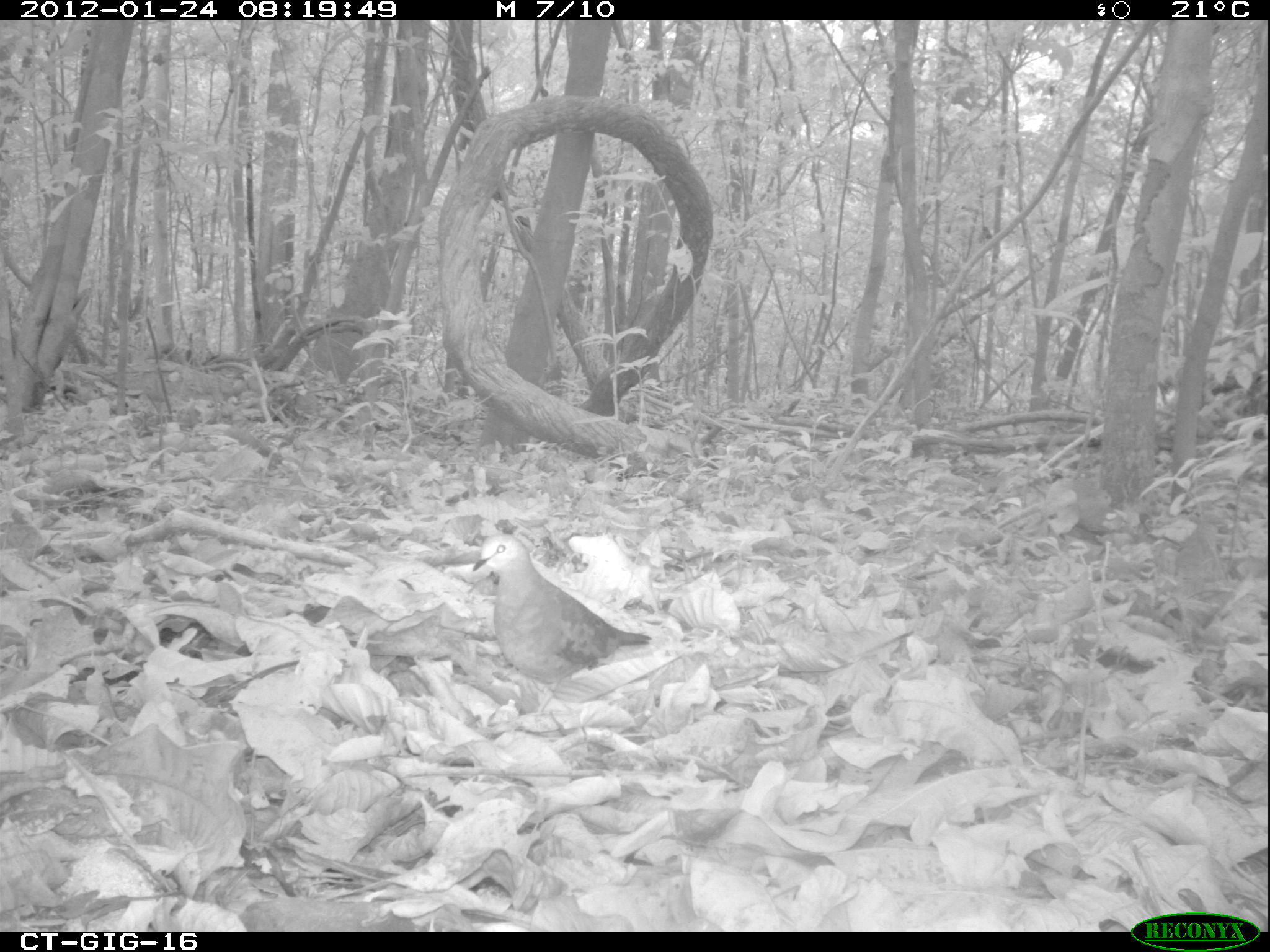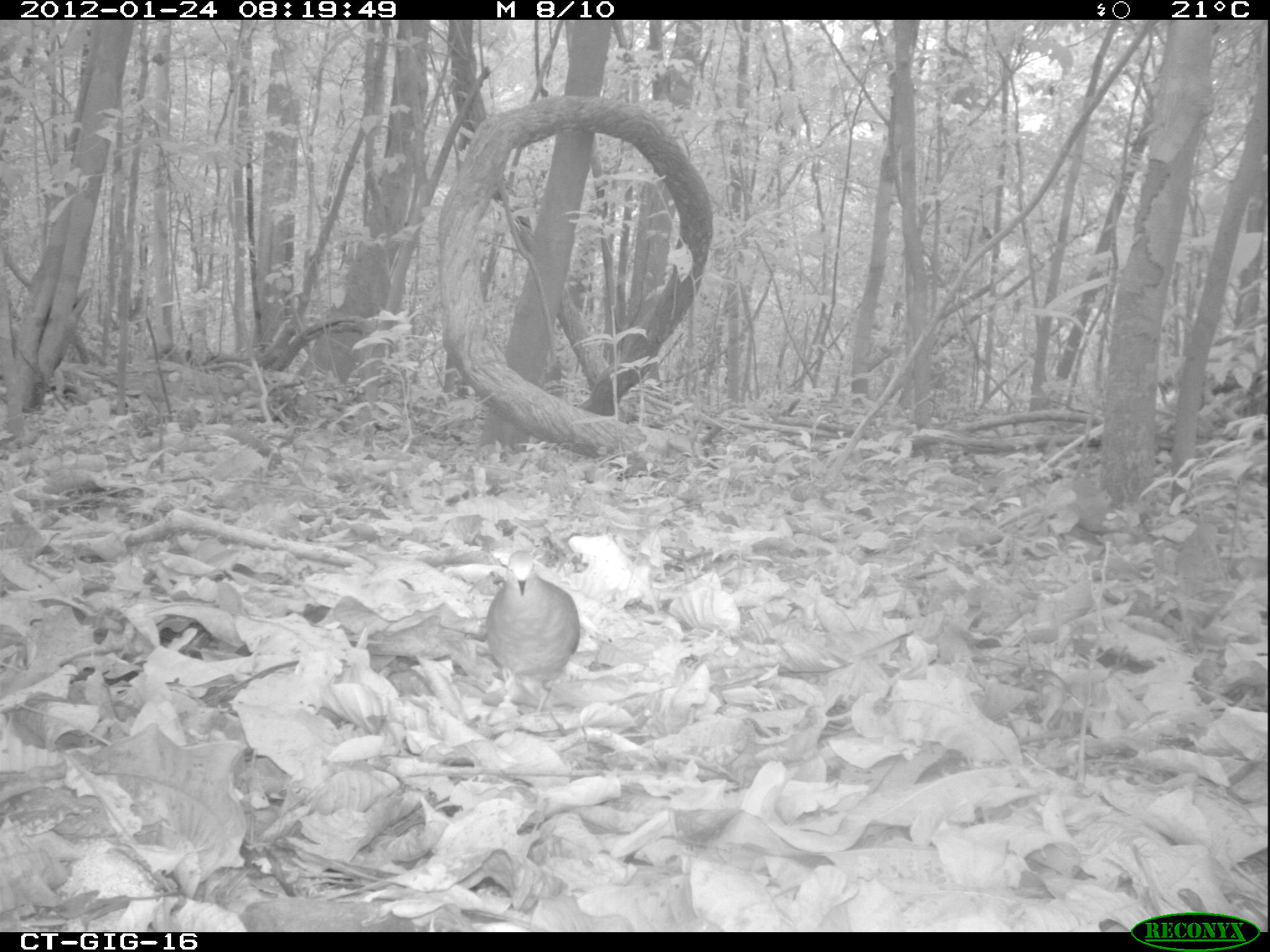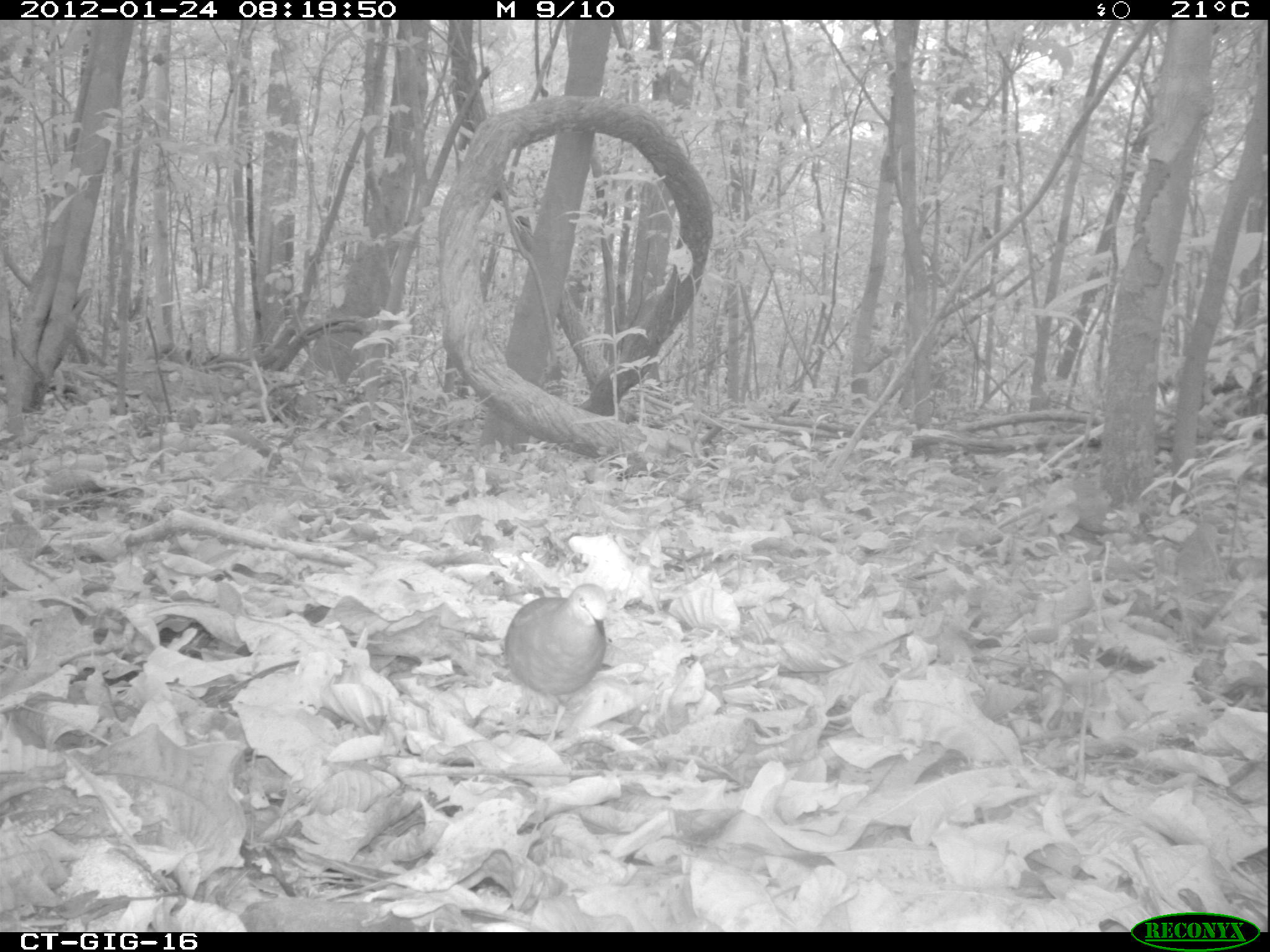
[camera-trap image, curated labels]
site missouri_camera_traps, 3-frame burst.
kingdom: Animalia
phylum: Chordata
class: Aves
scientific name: Aves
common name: bird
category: bird spec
Bird spec (bird) (Aves). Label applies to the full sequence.